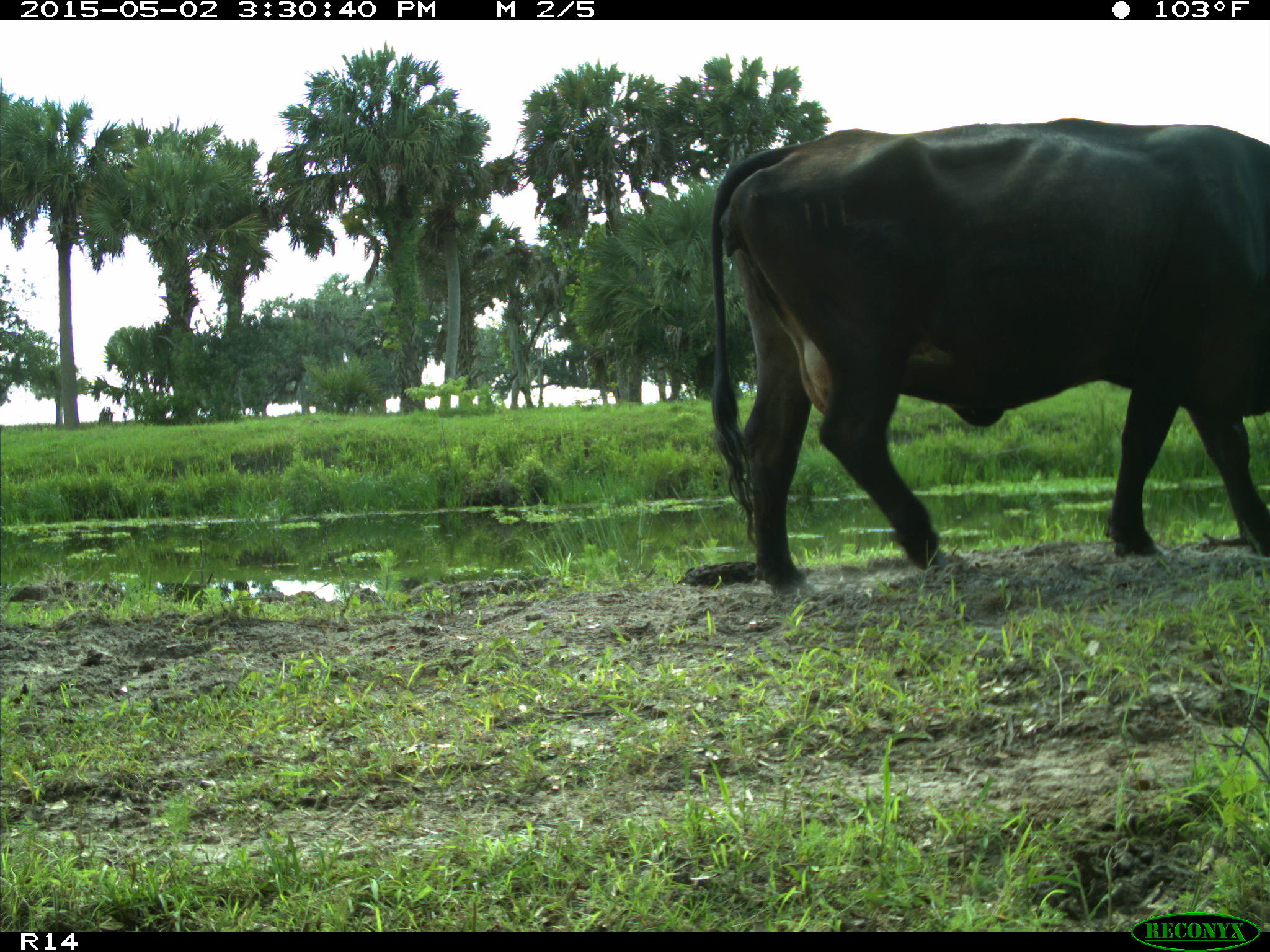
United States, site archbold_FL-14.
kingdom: Animalia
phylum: Chordata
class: Mammalia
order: Artiodactyla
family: Bovidae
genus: Bos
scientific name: Bos taurus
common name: domestic cow